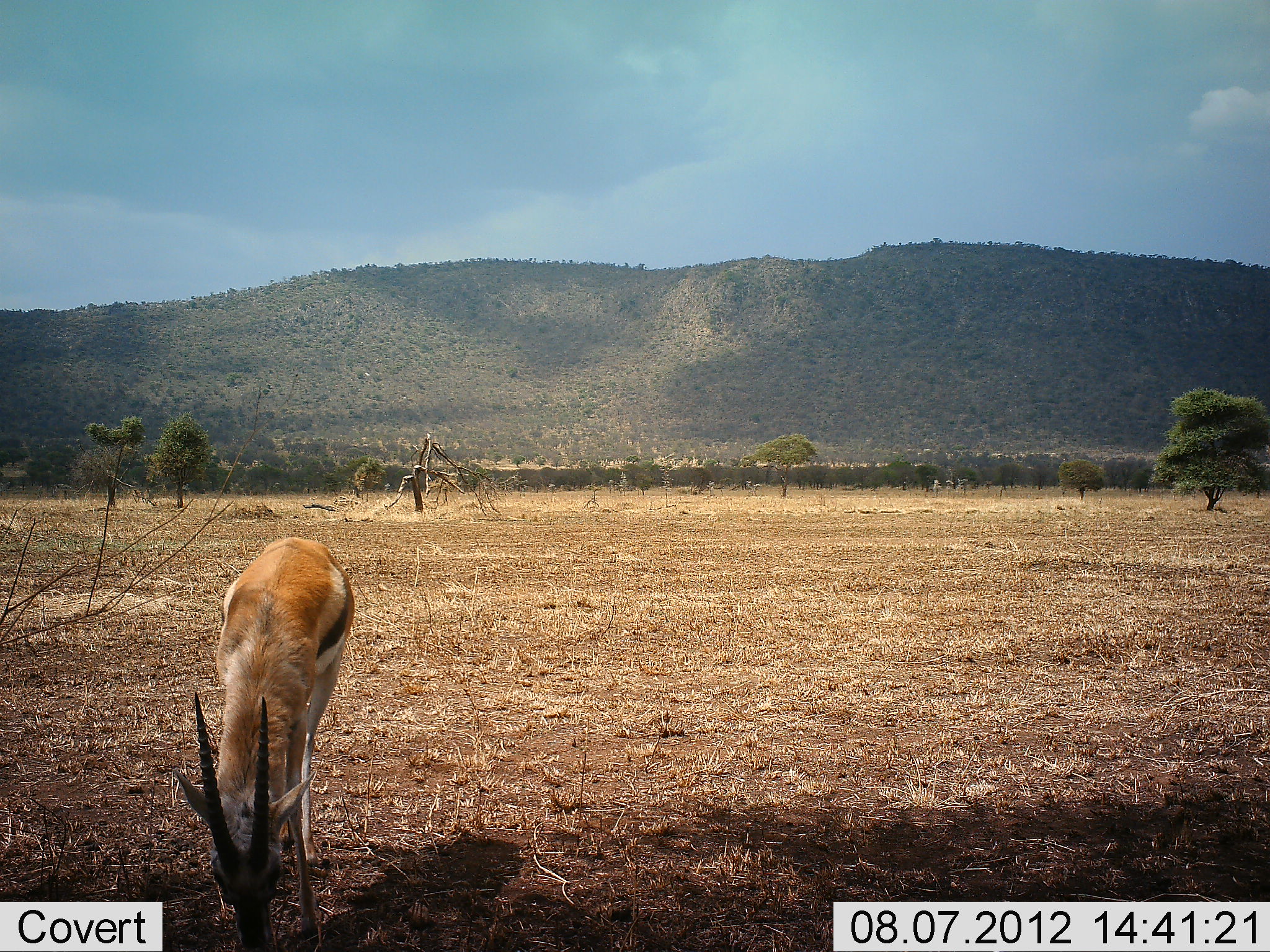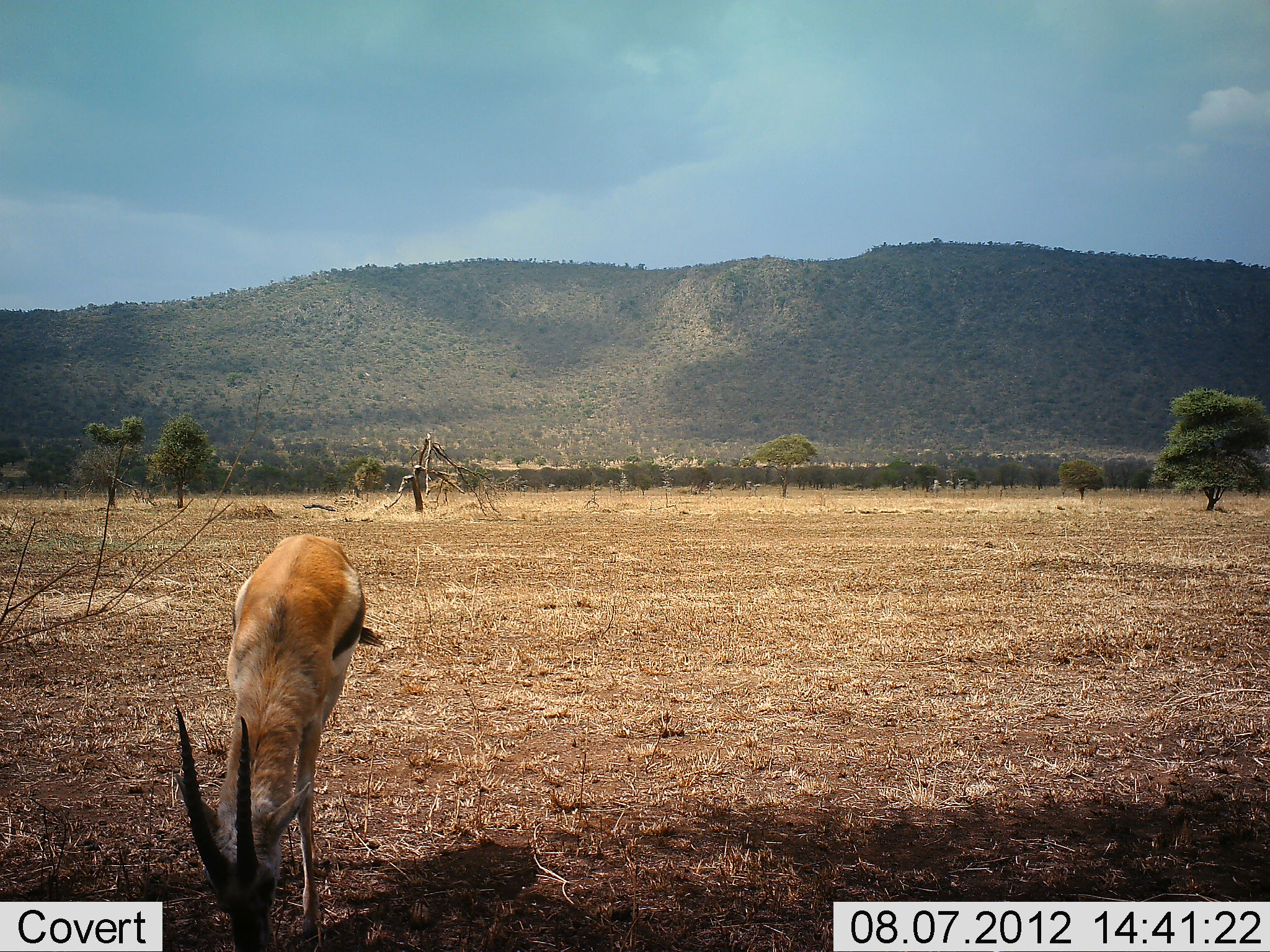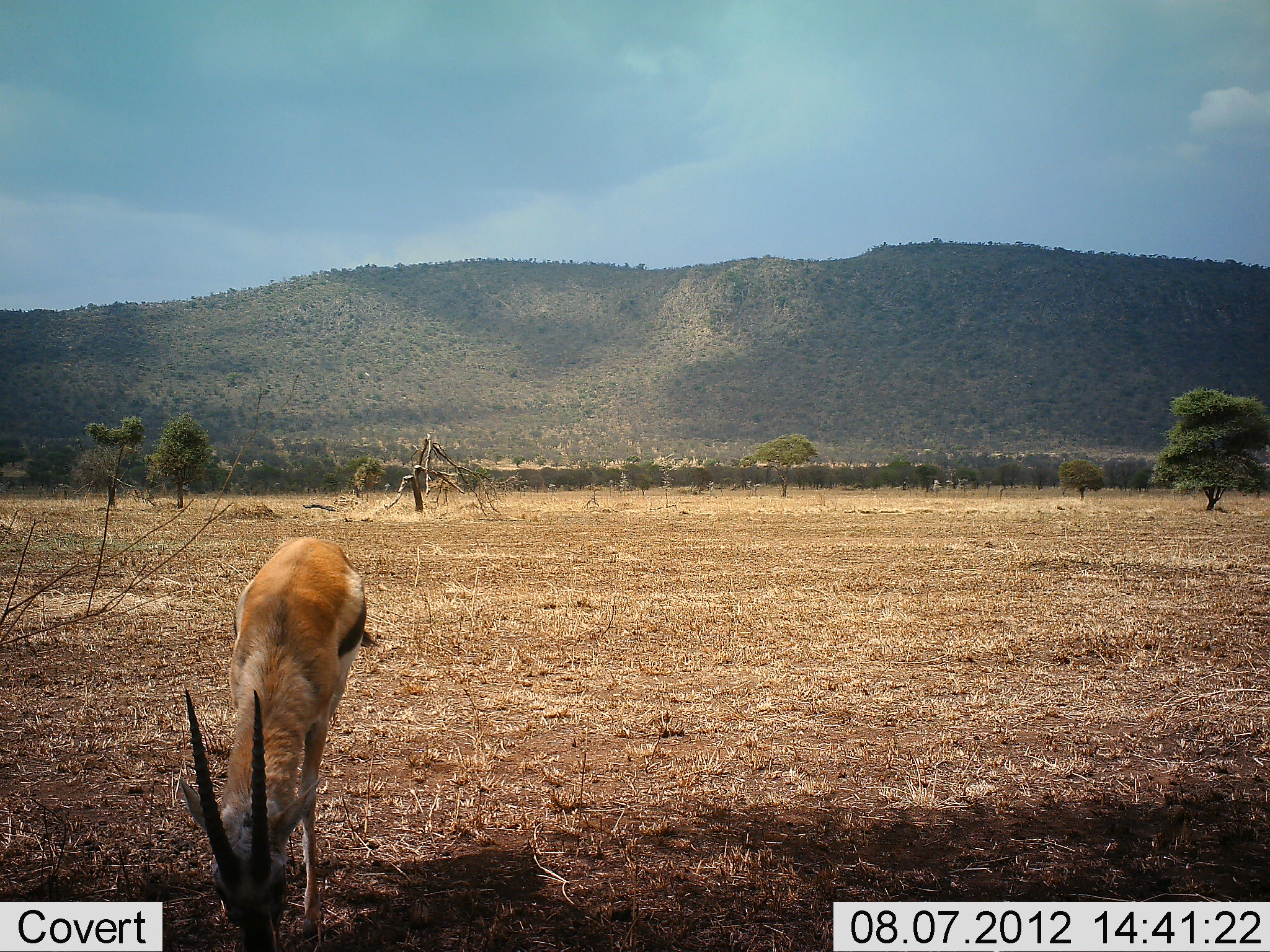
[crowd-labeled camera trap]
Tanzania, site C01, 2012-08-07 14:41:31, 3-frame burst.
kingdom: Animalia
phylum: Chordata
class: Mammalia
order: Artiodactyla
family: Bovidae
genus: Eudorcas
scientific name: Eudorcas thomsonii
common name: thomson's gazelle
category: gazellethomsons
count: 1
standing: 30%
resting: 0%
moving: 0%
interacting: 0%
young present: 0%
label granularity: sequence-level